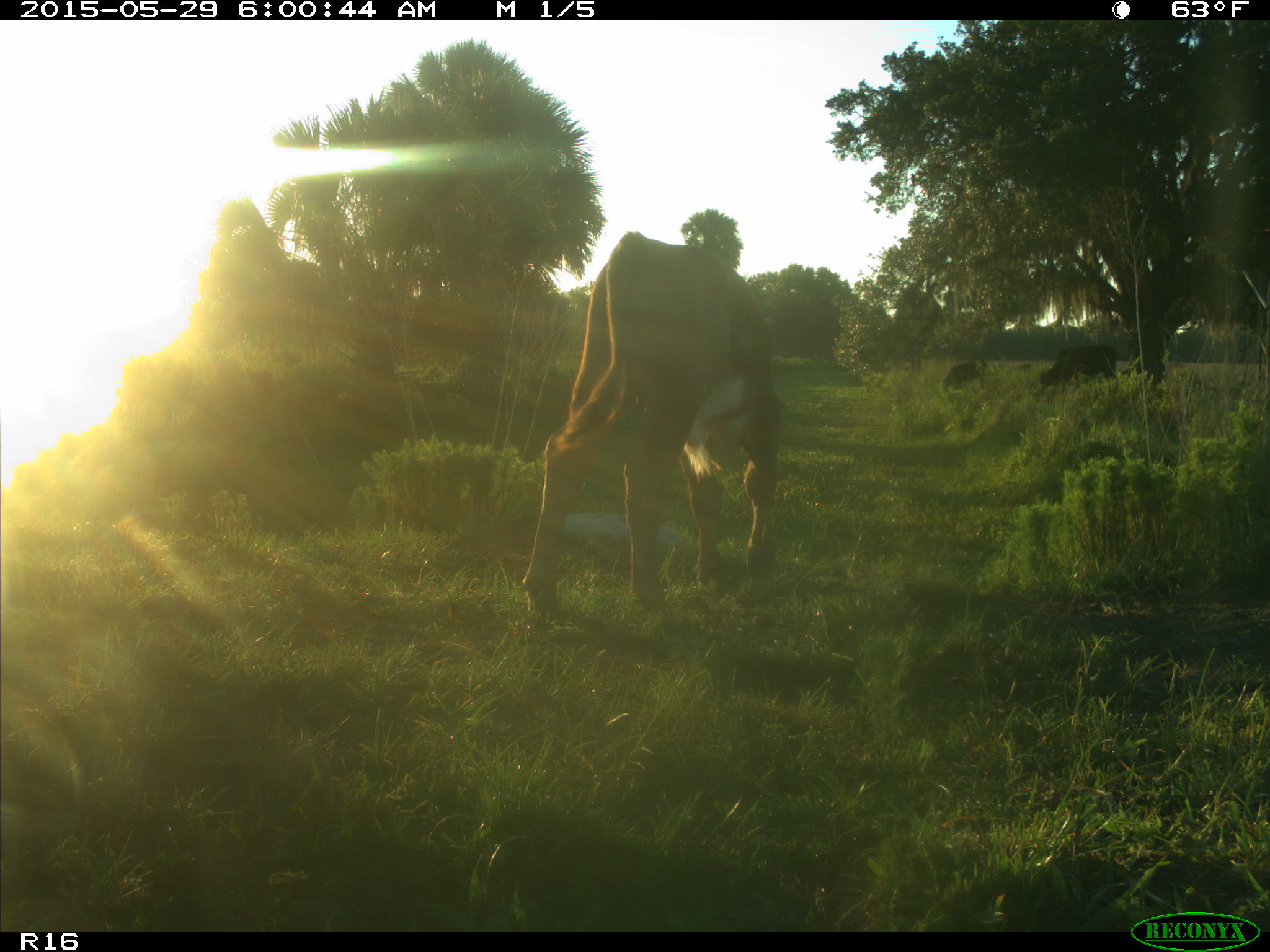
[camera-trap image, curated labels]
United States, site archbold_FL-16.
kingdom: Animalia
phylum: Chordata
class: Mammalia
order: Artiodactyla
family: Bovidae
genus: Bos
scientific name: Bos taurus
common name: domestic cow